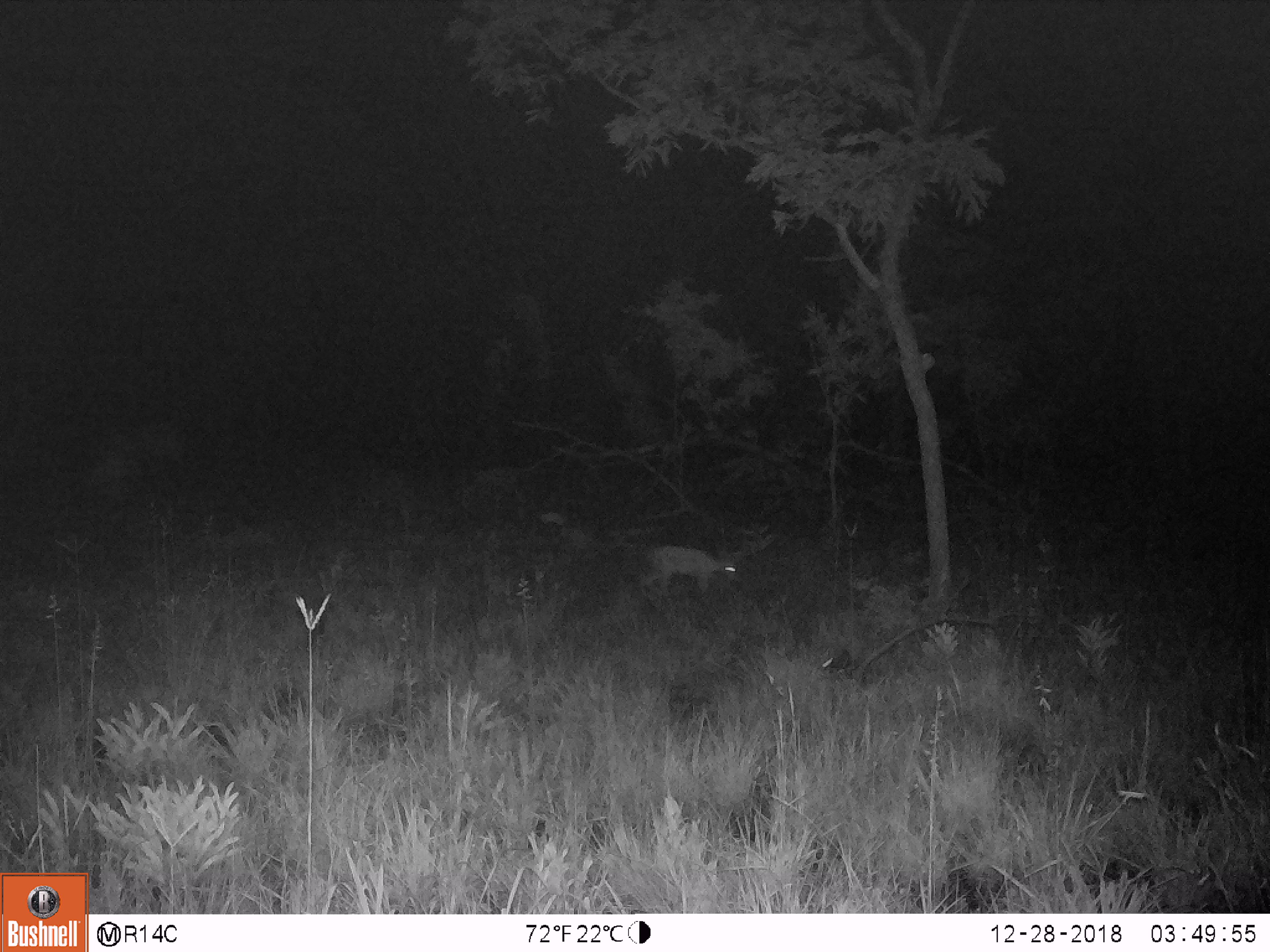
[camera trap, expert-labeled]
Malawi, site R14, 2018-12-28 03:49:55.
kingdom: Animalia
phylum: Chordata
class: Mammalia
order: Artiodactyla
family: Bovidae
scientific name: Antilopinae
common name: small antelope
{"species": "small antelope (Antilopinae)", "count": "1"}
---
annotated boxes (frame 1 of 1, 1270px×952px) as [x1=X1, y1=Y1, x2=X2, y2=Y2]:
small antelope: [x1=636, y1=539, x2=745, y2=599]